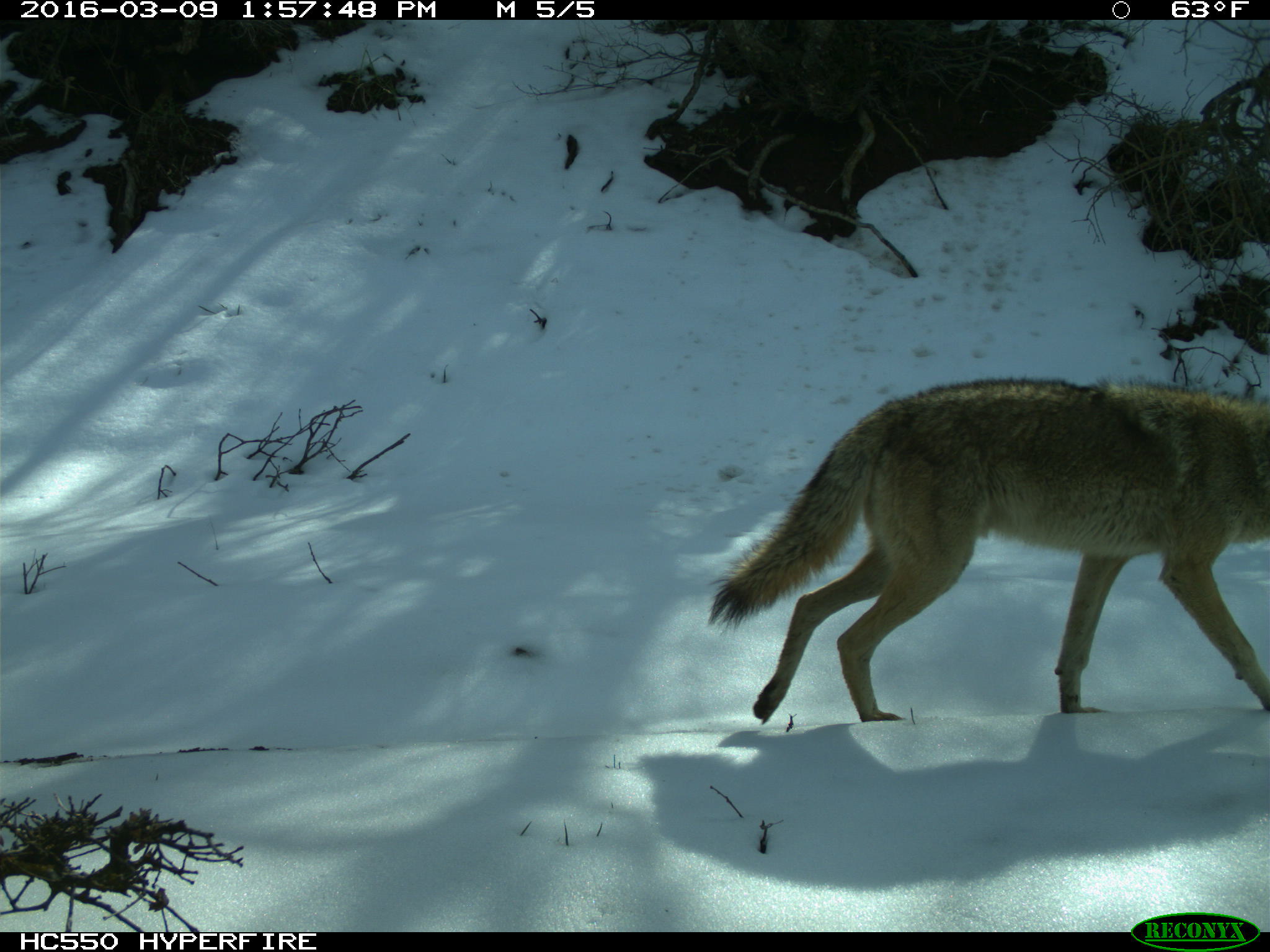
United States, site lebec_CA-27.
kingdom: Animalia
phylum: Chordata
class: Mammalia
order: Carnivora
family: Canidae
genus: Canis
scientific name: Canis latrans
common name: coyote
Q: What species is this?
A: Canis latrans (coyote).